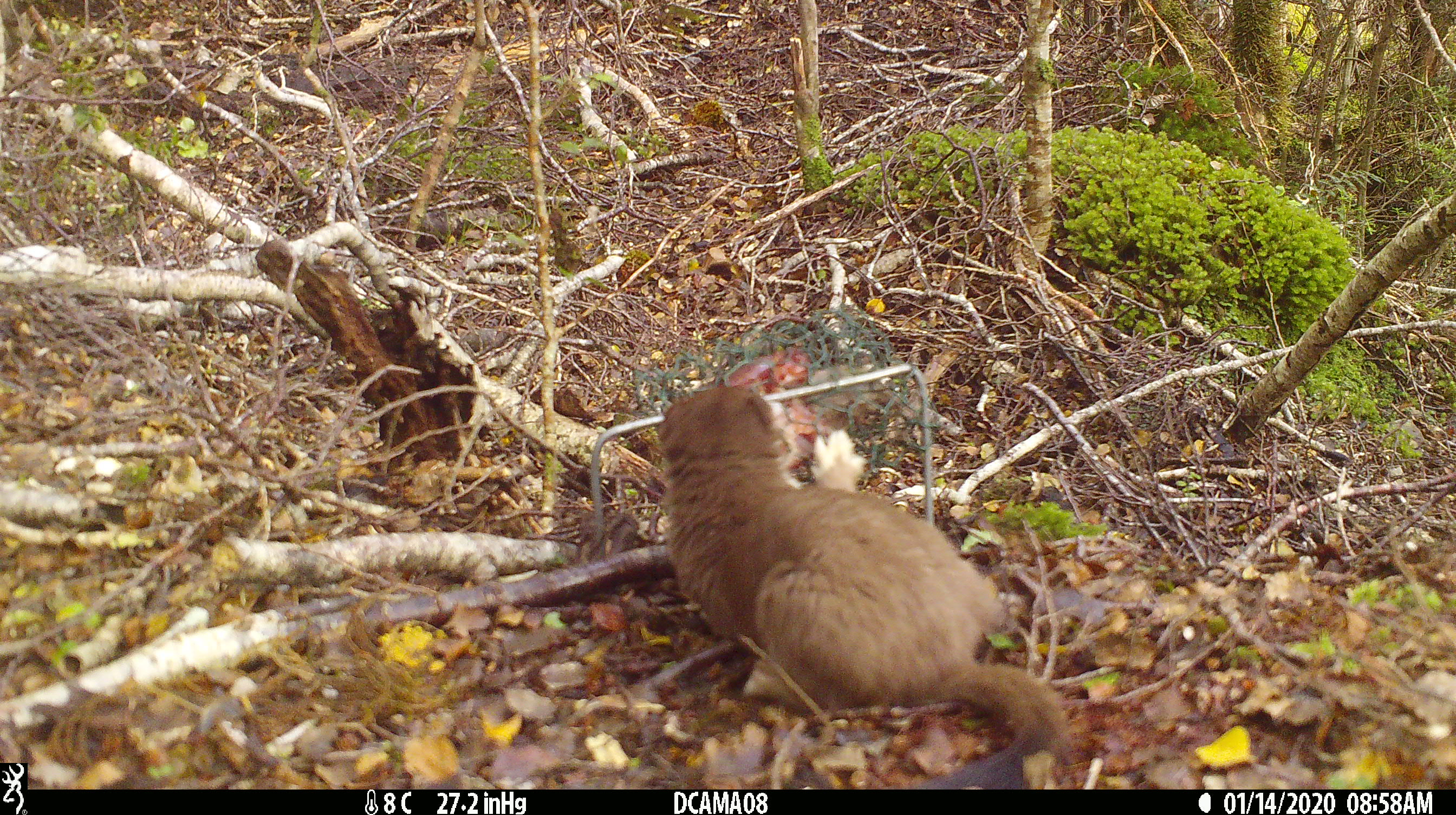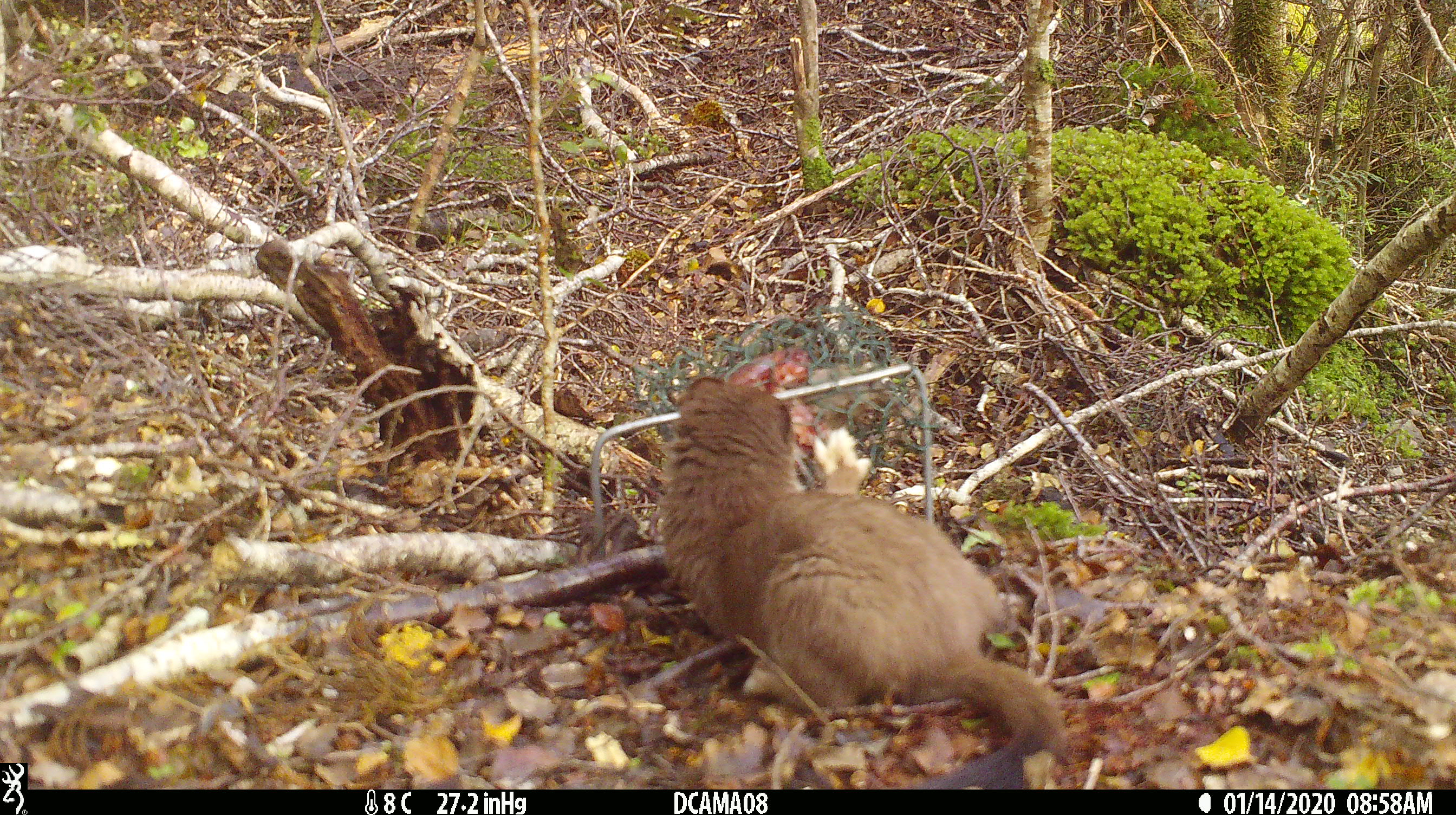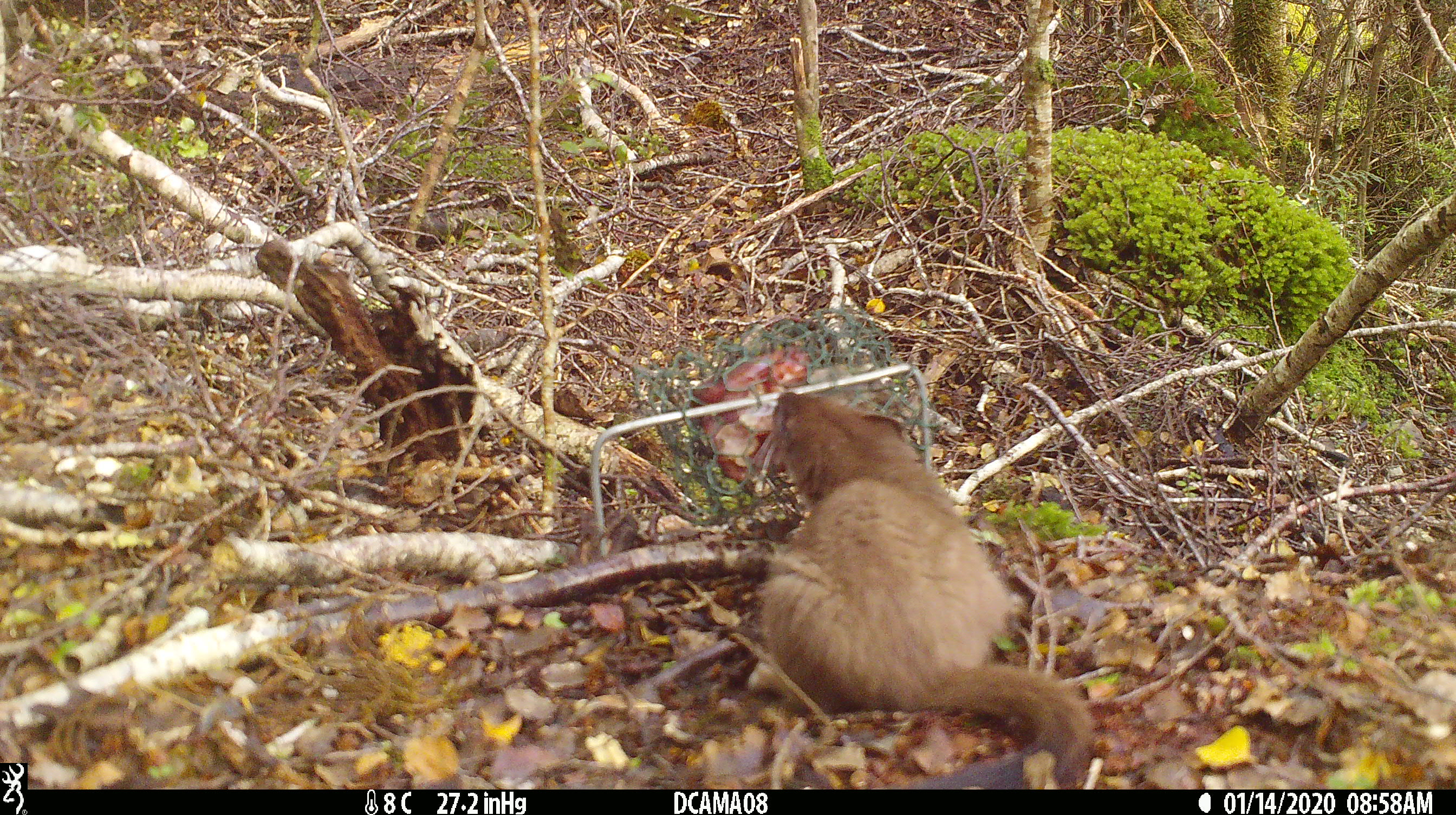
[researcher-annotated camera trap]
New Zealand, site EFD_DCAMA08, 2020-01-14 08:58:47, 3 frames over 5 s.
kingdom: Animalia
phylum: Chordata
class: Mammalia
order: Carnivora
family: Mustelidae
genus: Mustela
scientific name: Mustela erminea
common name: stoat